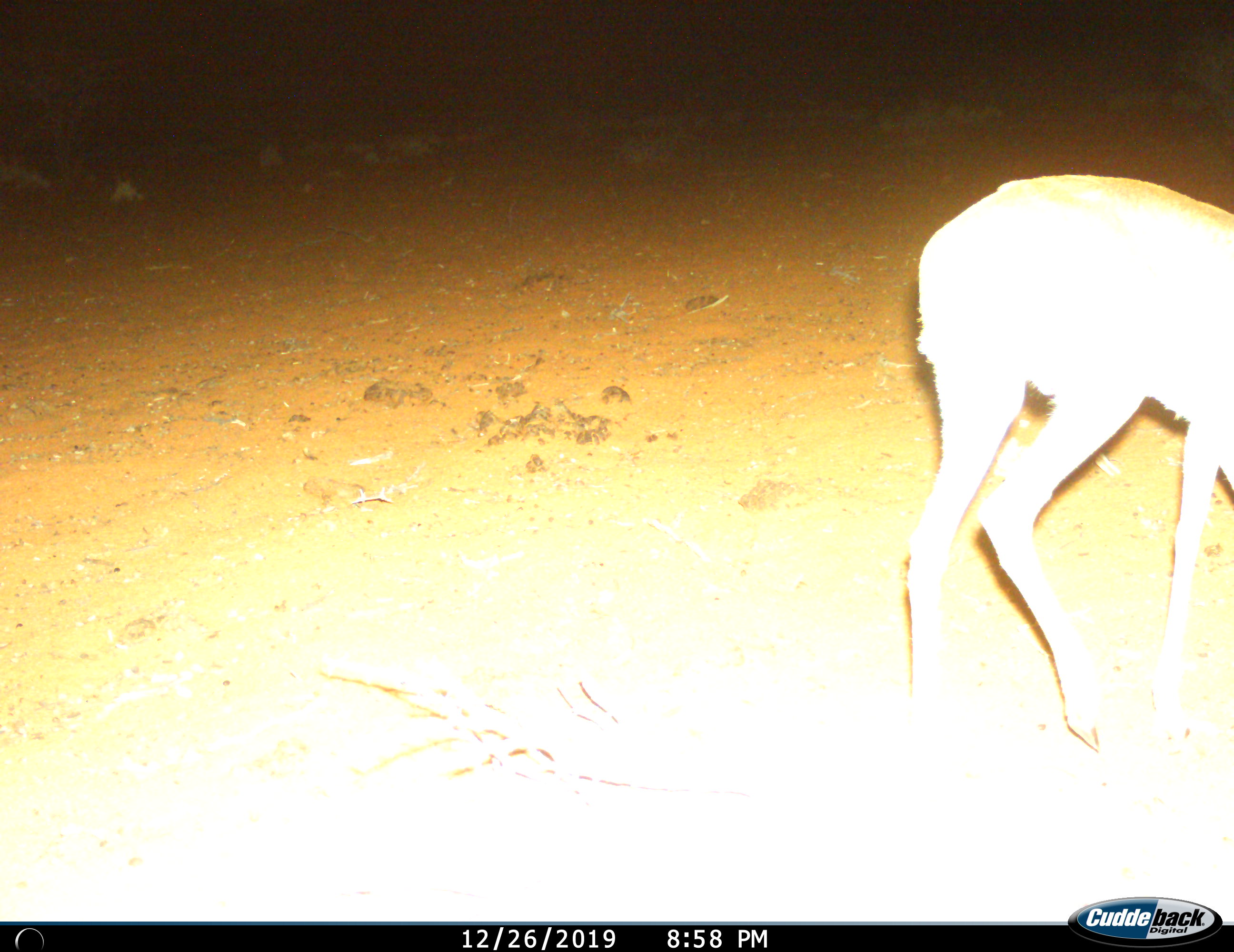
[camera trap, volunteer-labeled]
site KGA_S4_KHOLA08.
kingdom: Animalia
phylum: Chordata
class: Mammalia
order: Artiodactyla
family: Bovidae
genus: Raphicerus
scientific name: Raphicerus campestris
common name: steenbok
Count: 1.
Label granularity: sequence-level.